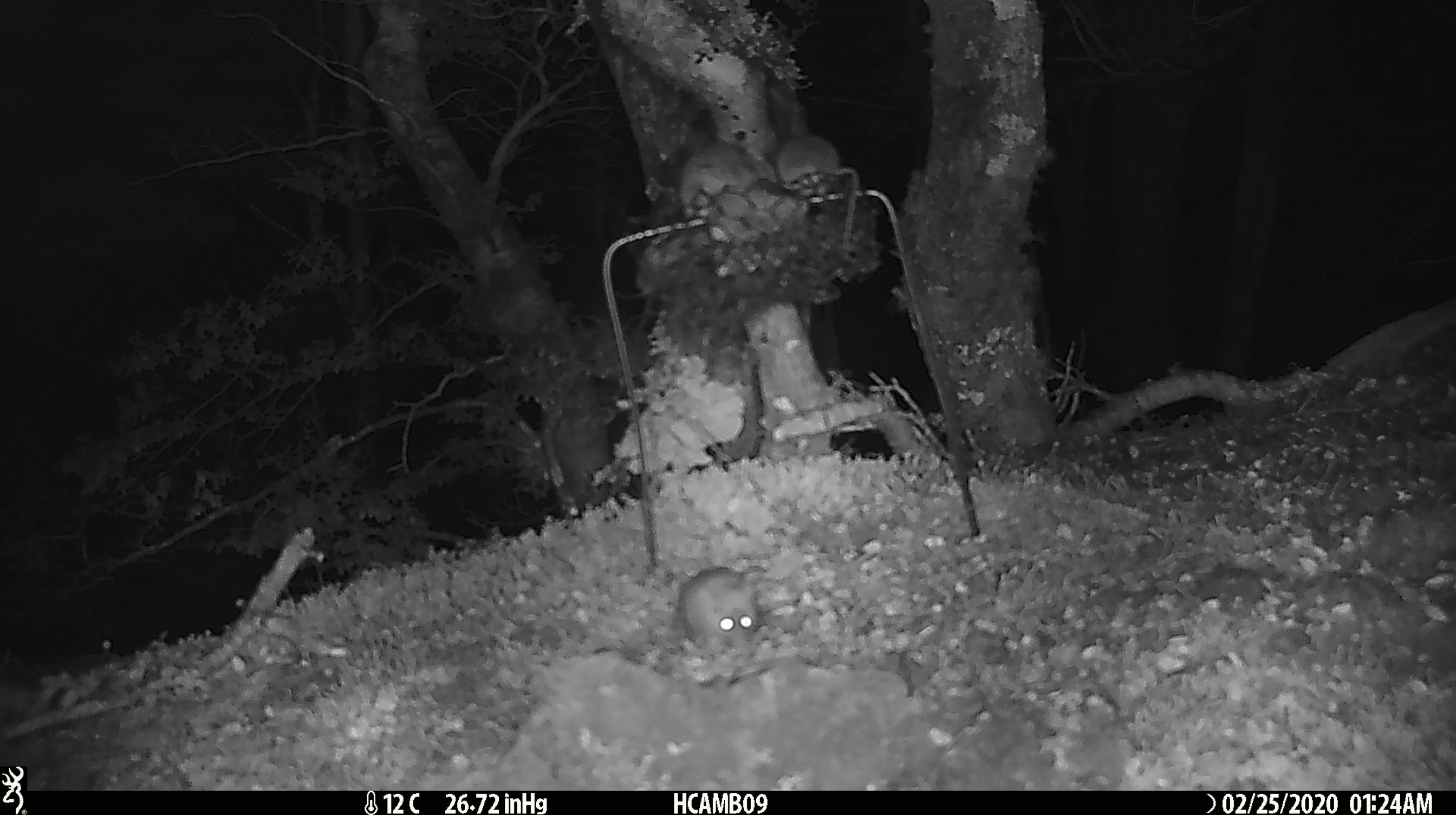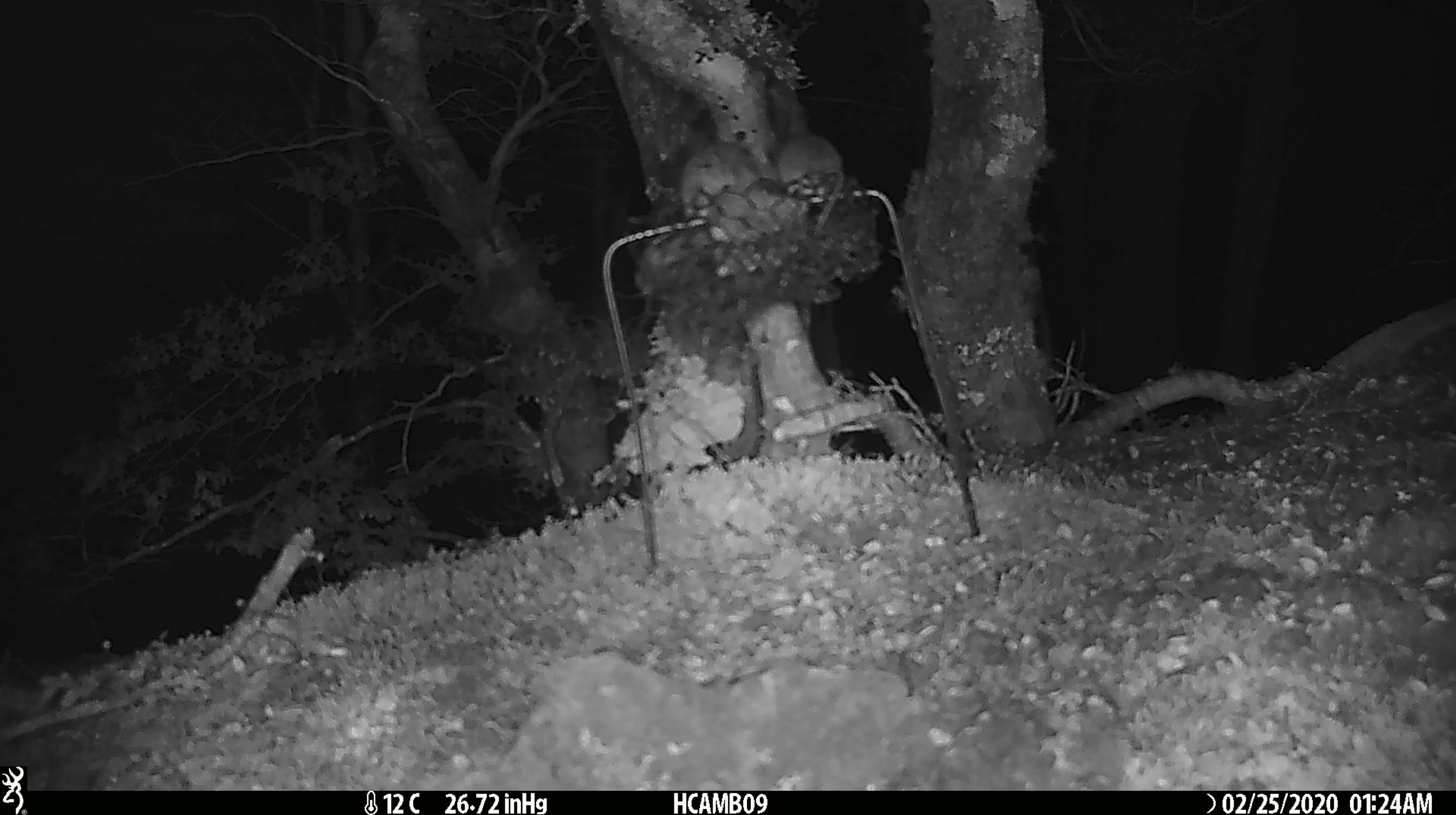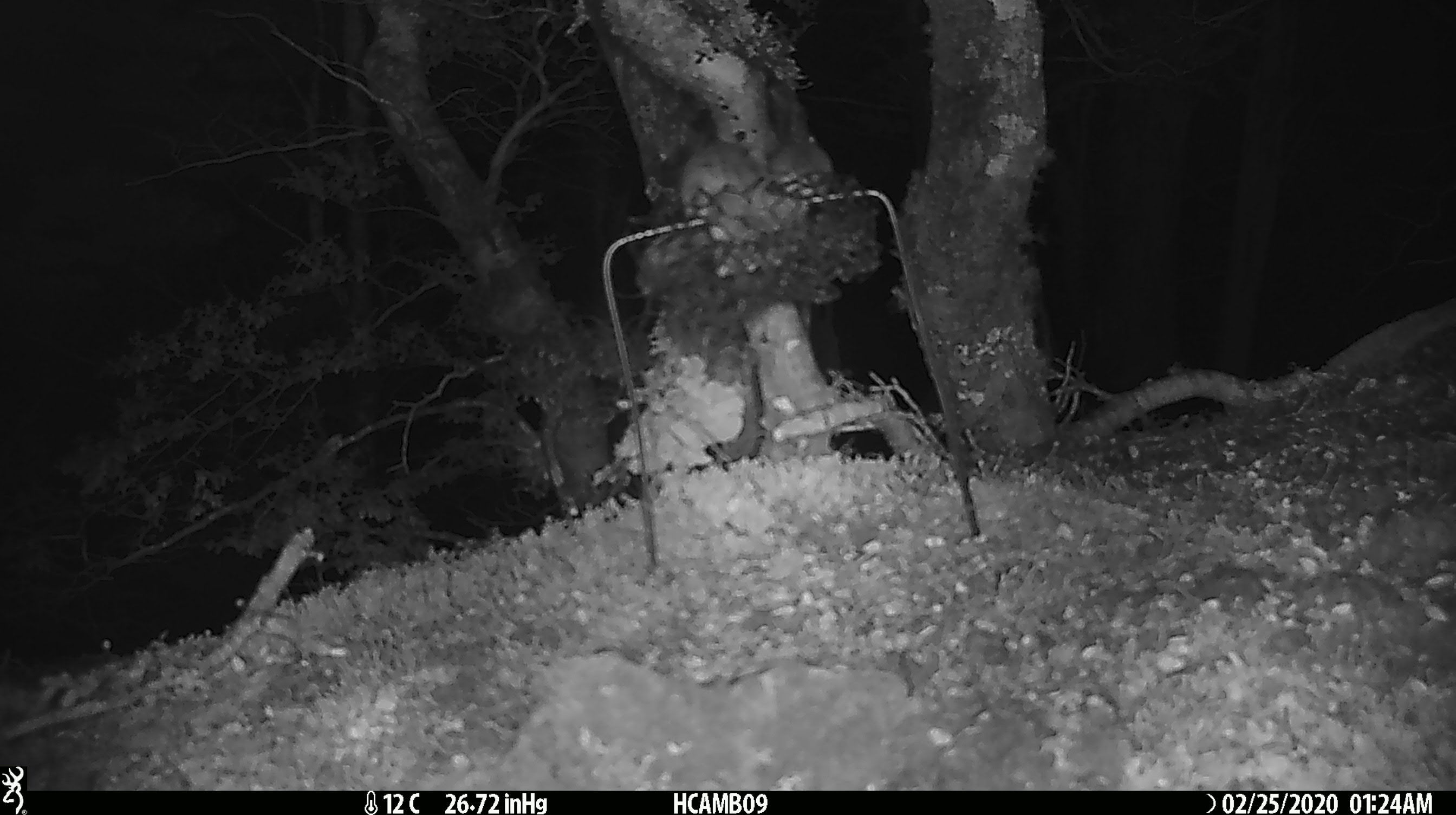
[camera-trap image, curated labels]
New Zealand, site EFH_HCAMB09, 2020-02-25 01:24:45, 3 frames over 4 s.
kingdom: Animalia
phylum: Chordata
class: Mammalia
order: Rodentia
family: Muridae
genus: Mus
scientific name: Mus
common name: mouse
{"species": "mouse (Mus)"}